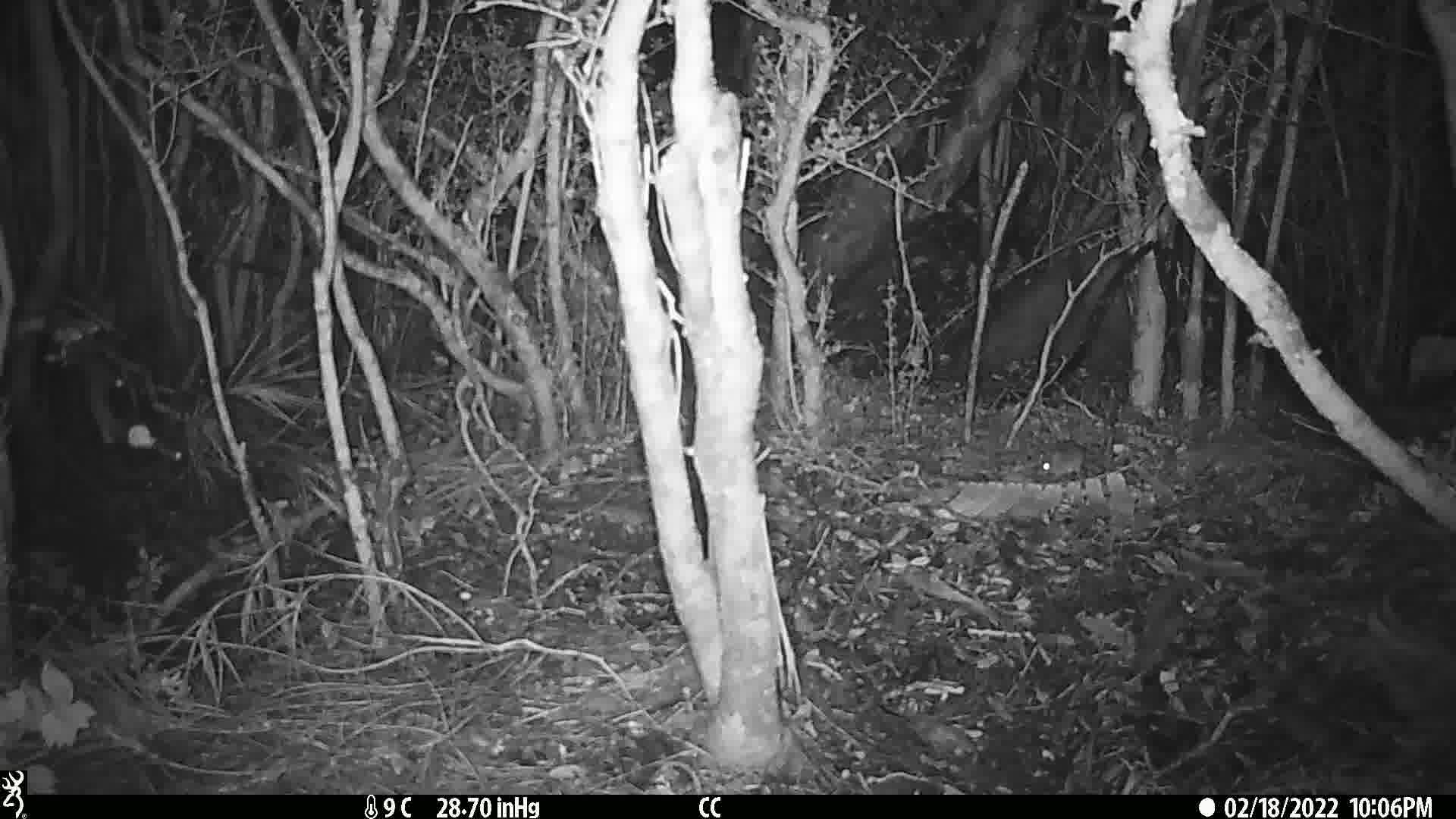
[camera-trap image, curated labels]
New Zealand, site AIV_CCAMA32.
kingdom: Animalia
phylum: Chordata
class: Mammalia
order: Rodentia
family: Muridae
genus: Mus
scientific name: Mus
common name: mouse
Mouse (Mus).